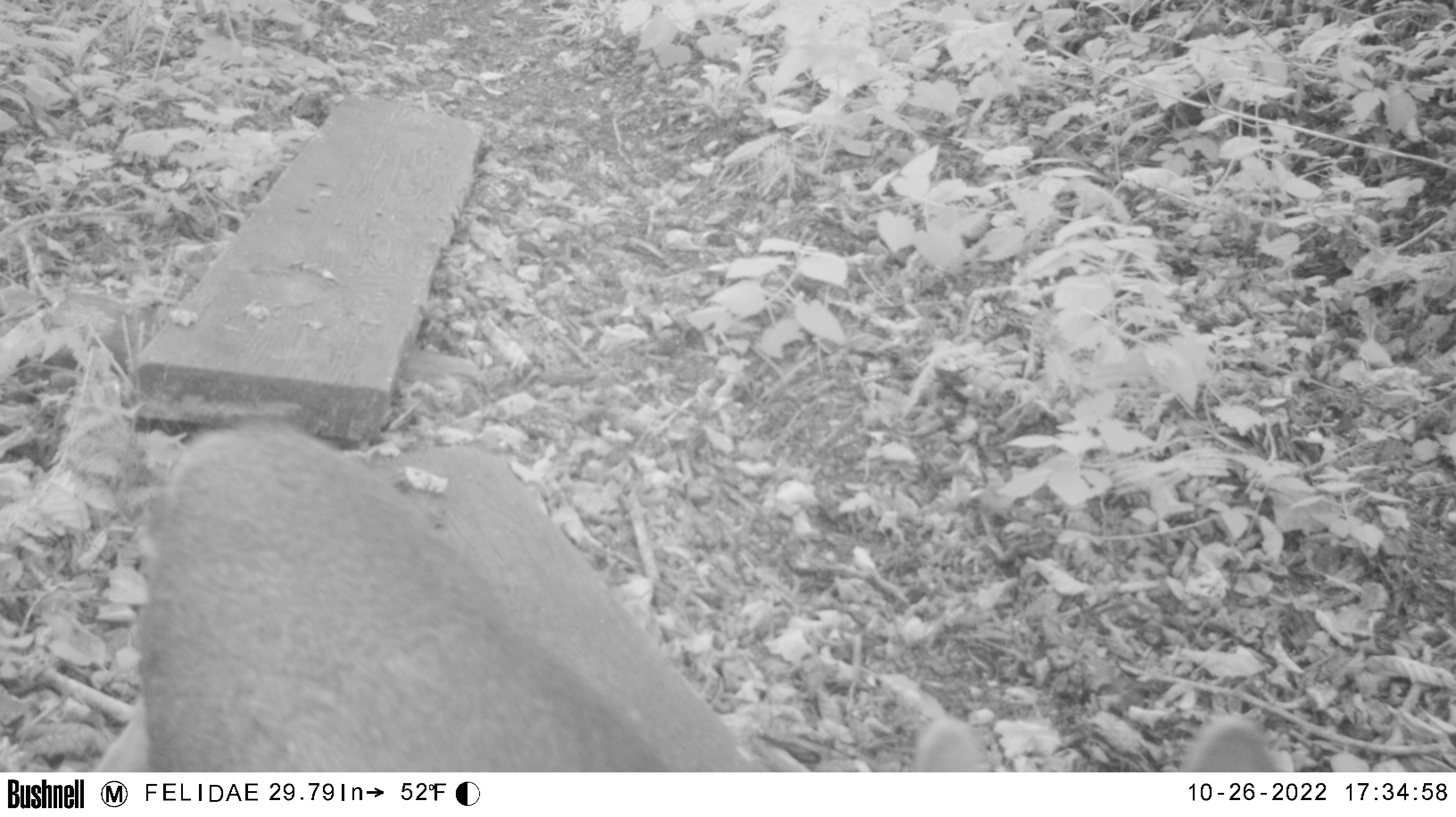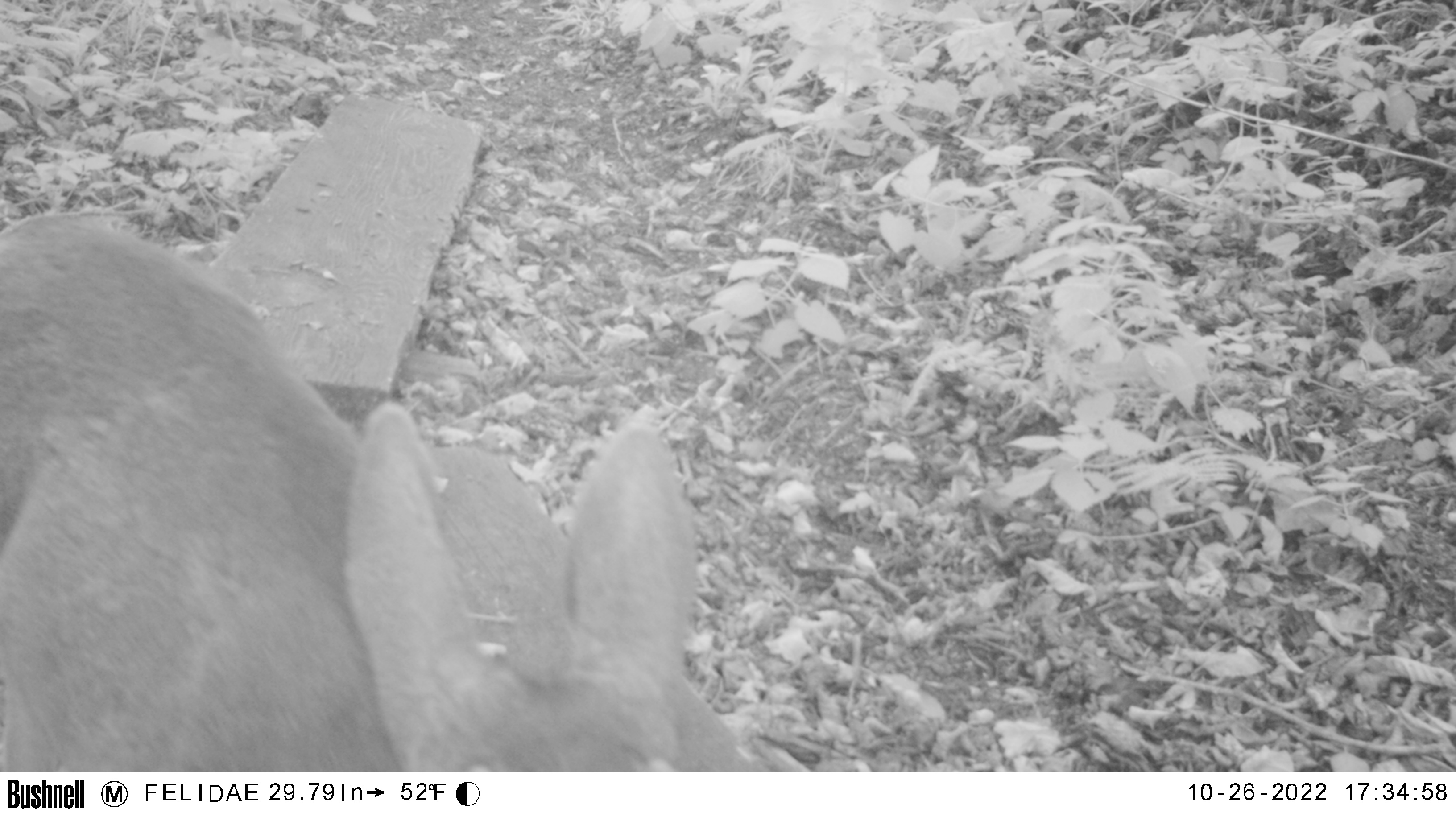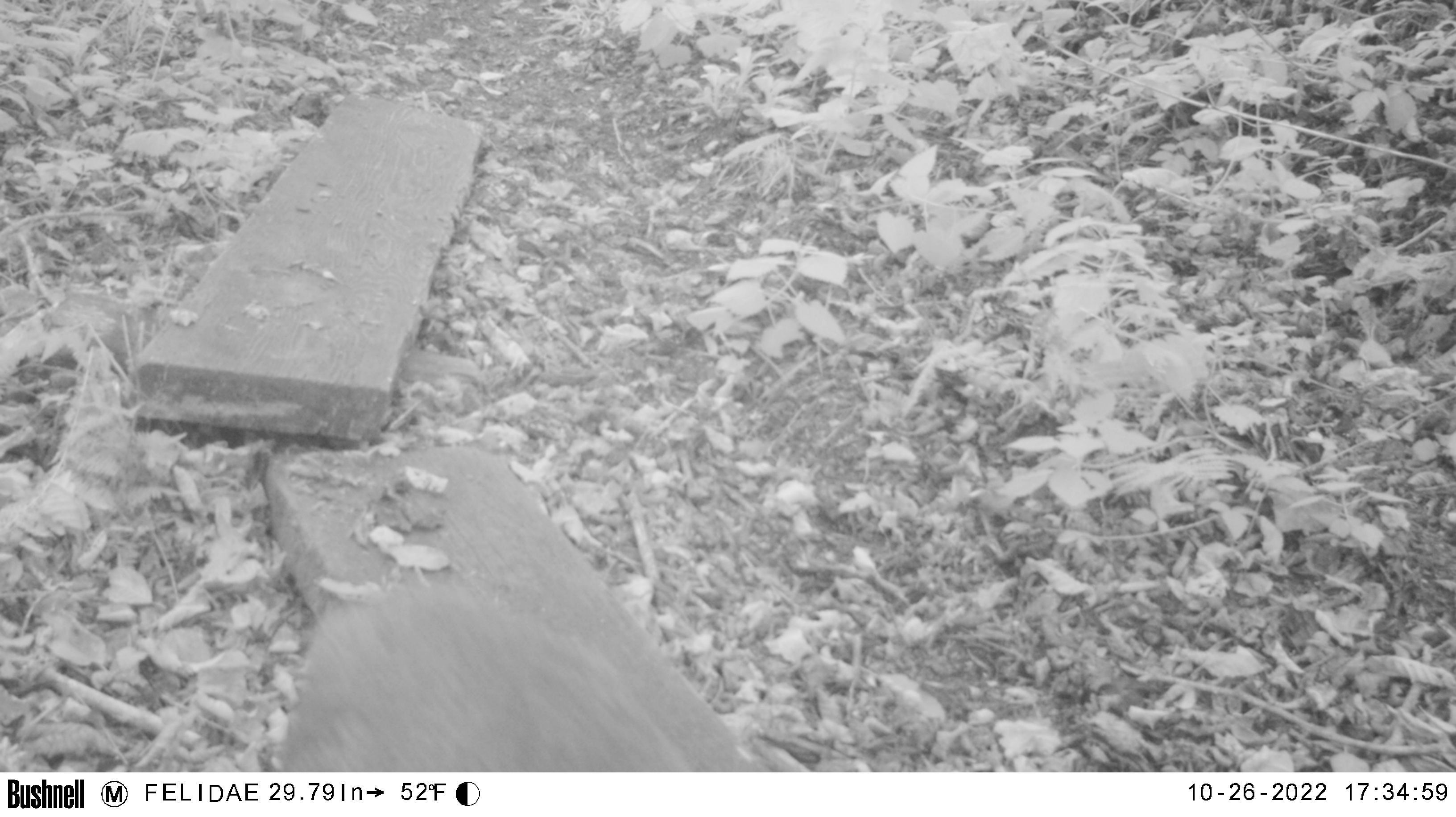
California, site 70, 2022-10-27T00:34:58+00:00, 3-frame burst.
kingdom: Animalia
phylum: Chordata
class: Mammalia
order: Artiodactyla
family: Cervidae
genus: Odocoileus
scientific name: Odocoileus hemionus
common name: mule deer